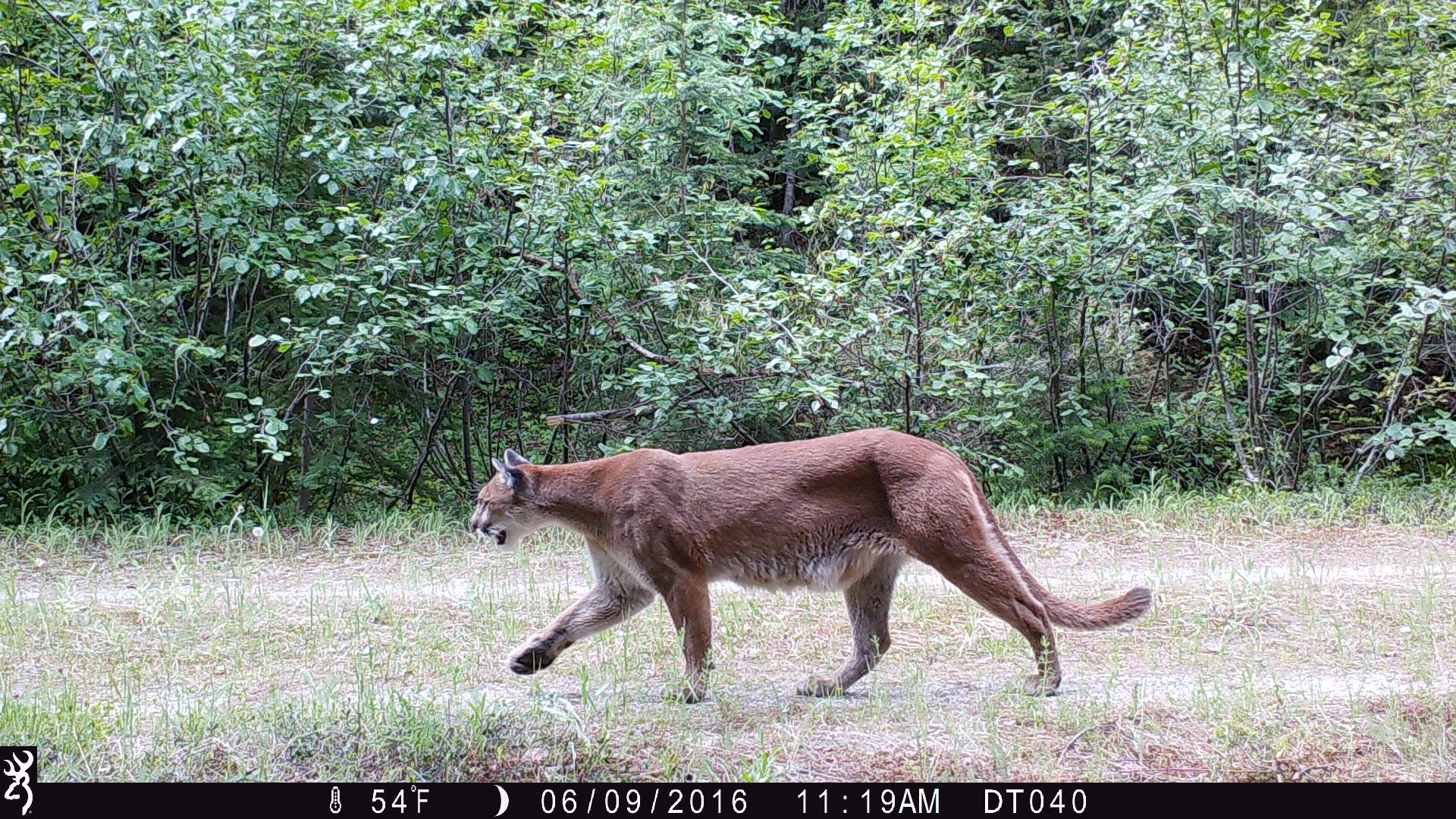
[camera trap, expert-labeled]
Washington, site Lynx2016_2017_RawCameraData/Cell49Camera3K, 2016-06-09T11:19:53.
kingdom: Animalia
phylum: Chordata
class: Mammalia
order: Carnivora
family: Felidae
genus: Puma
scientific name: Puma concolor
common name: mountain lion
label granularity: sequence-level